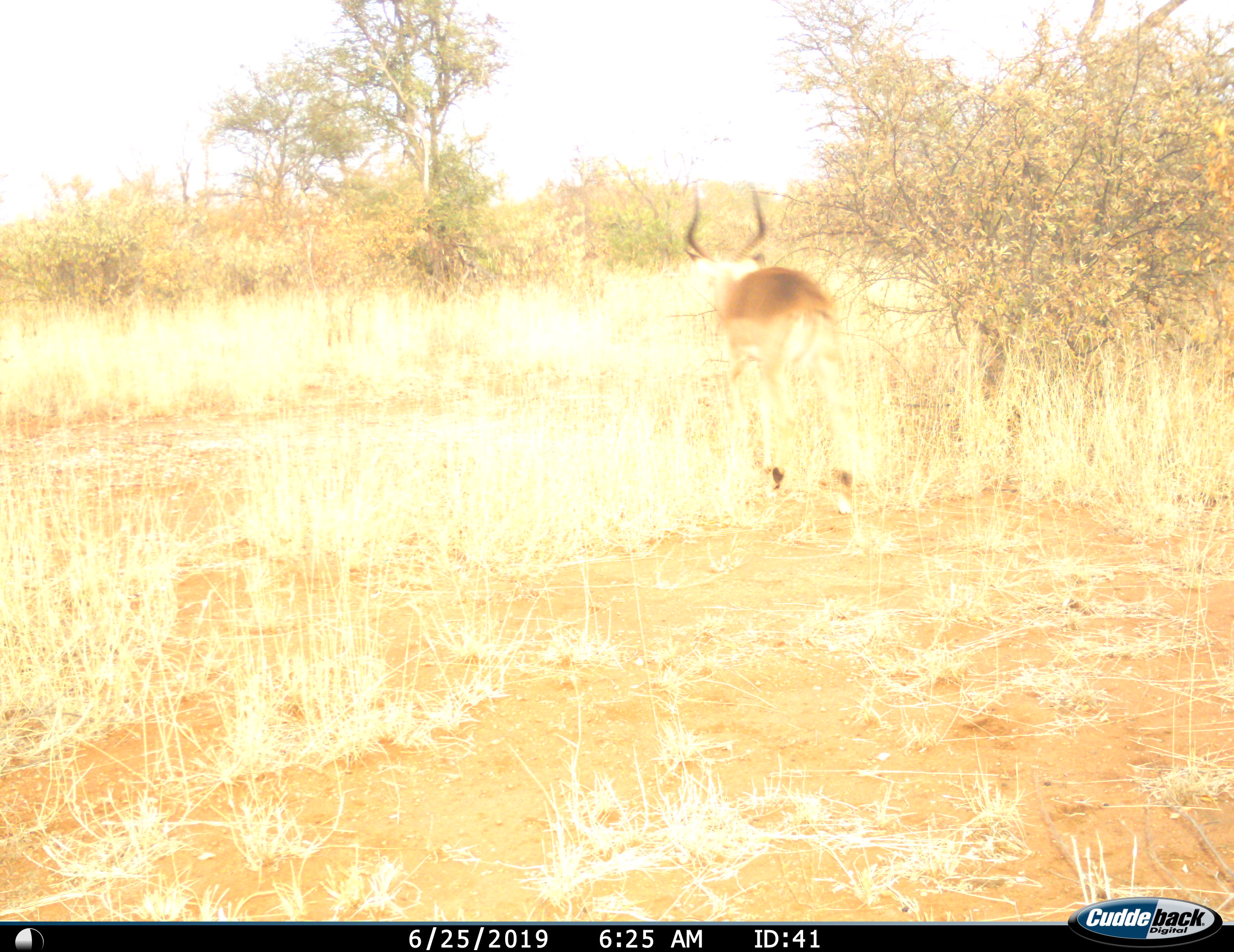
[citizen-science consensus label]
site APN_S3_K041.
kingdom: Animalia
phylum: Chordata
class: Mammalia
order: Artiodactyla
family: Bovidae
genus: Aepyceros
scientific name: Aepyceros melampus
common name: impala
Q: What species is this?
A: Impala (Aepyceros melampus).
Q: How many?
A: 1.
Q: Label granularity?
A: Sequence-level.